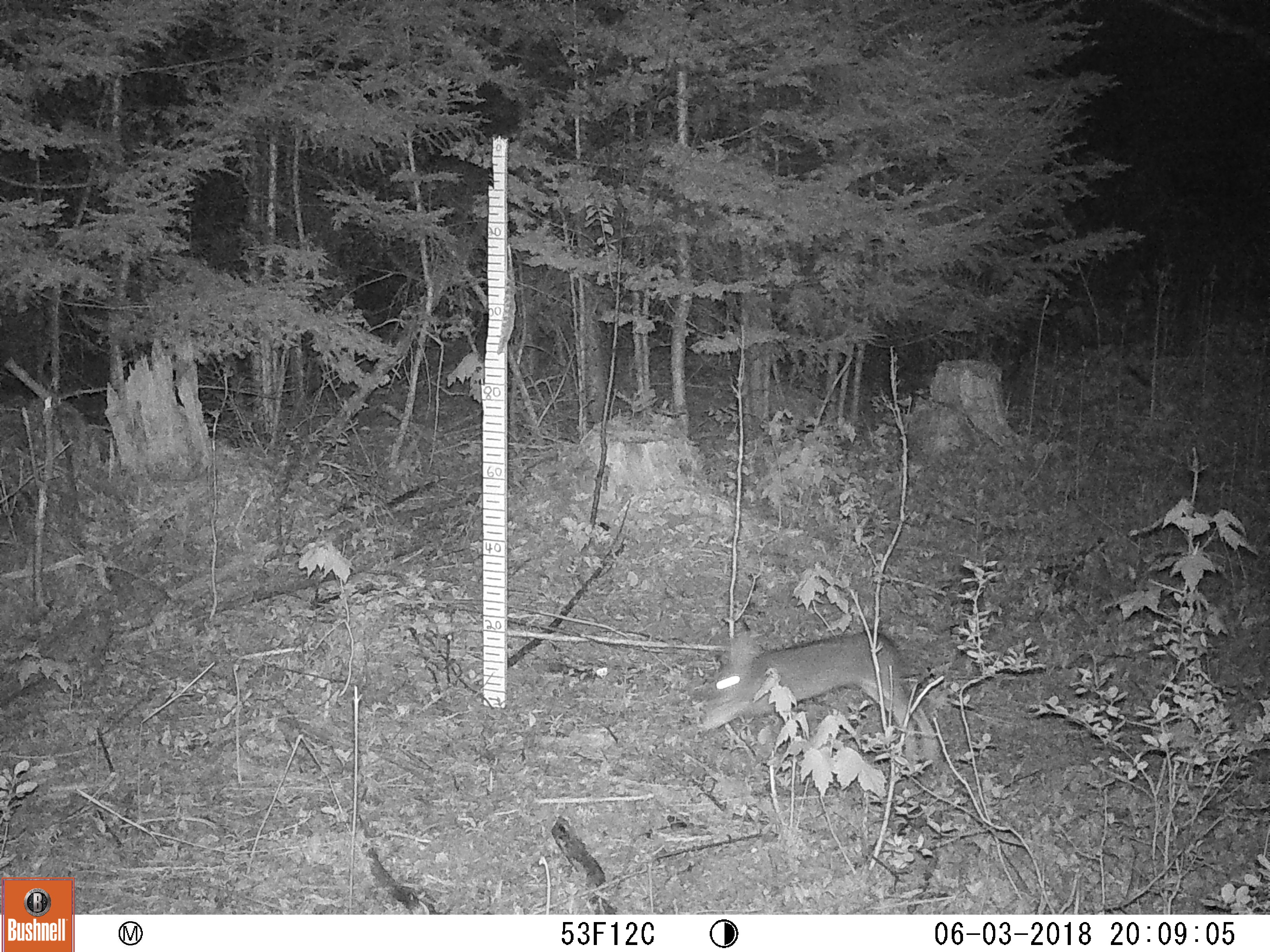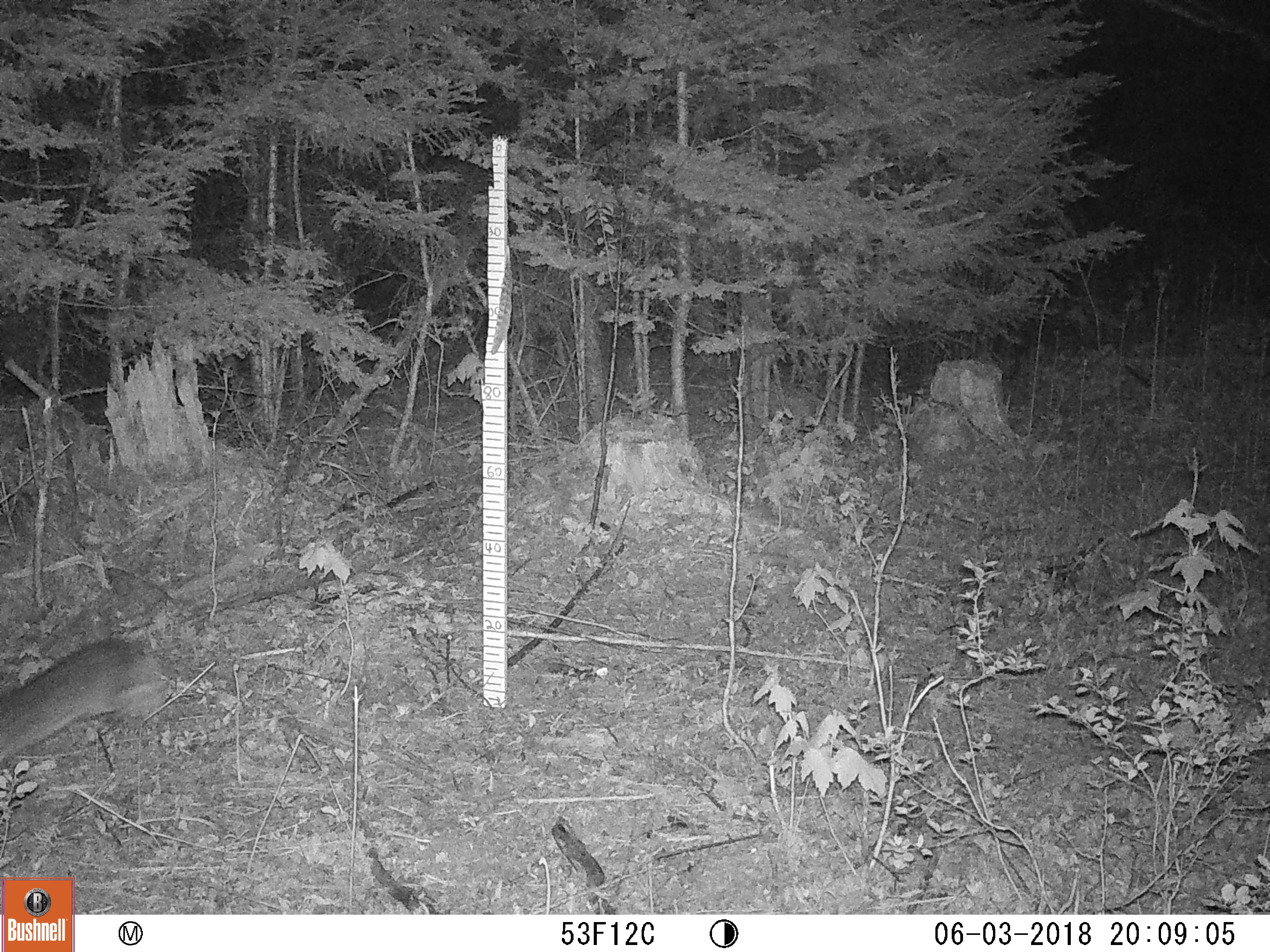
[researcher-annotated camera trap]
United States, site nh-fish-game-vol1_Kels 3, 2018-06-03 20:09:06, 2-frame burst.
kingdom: Animalia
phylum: Chordata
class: Mammalia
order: Lagomorpha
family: Leporidae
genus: Lepus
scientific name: Lepus americanus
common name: snowshoe hare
Snowshoe hare (Lepus americanus).